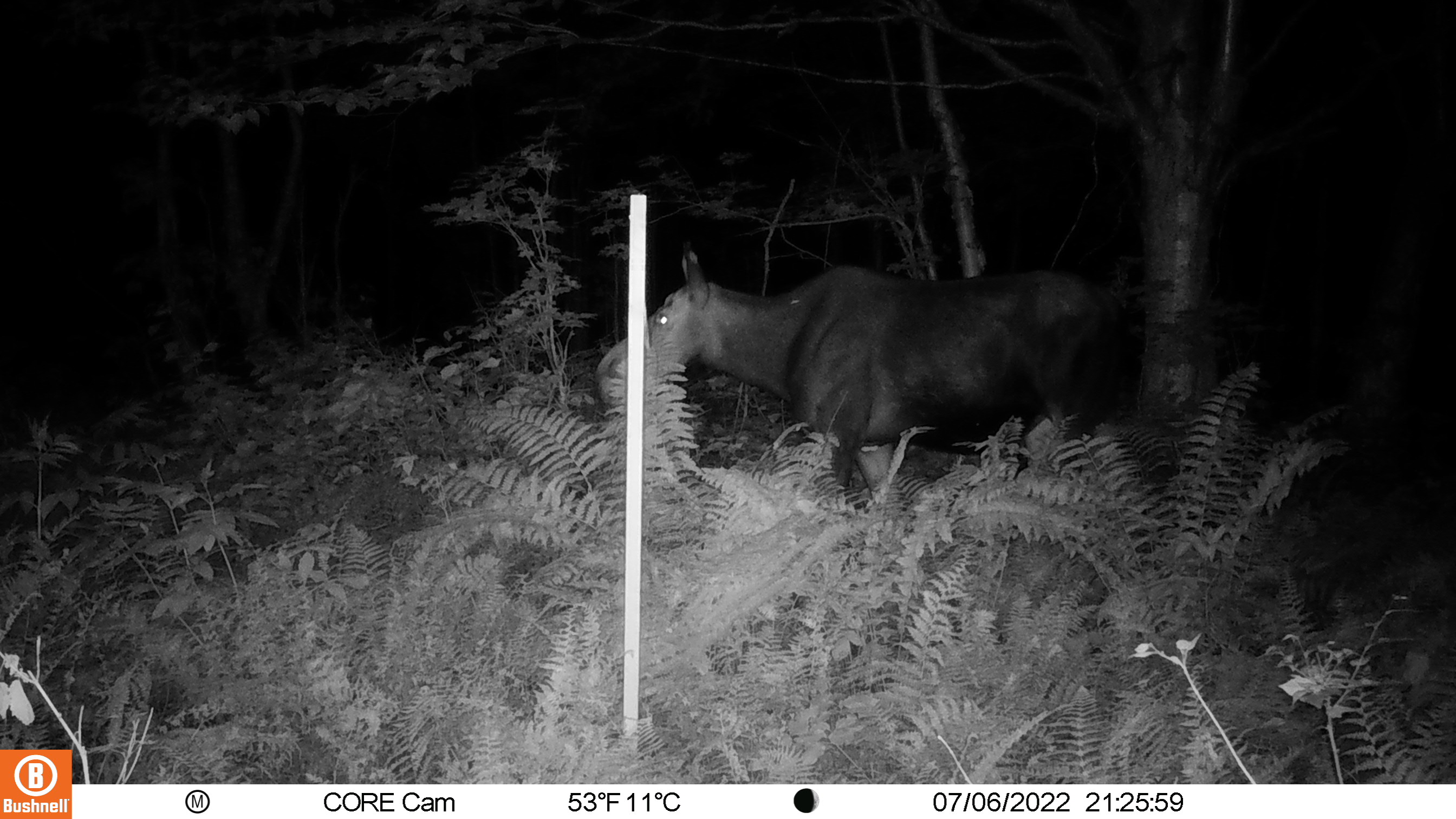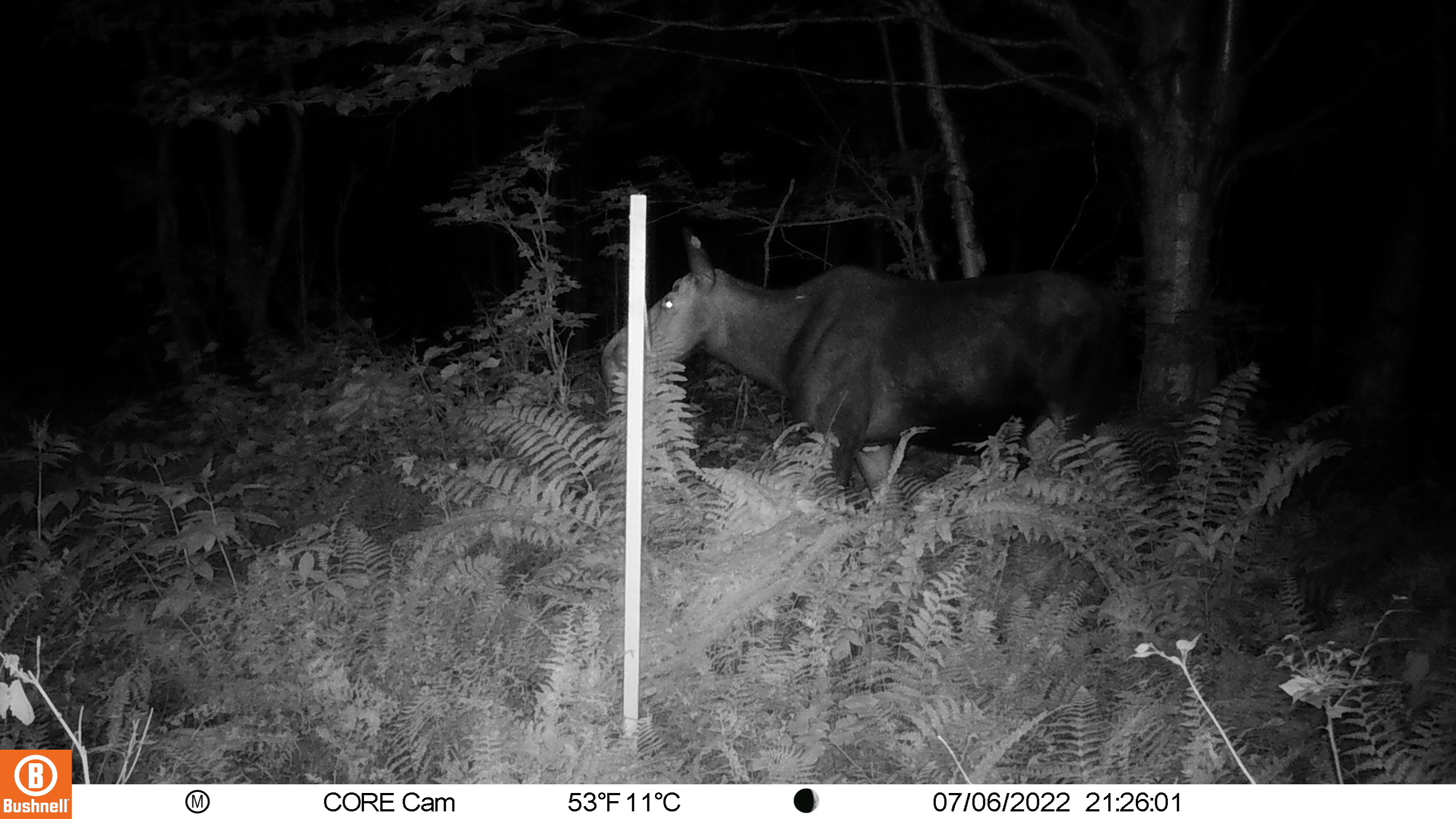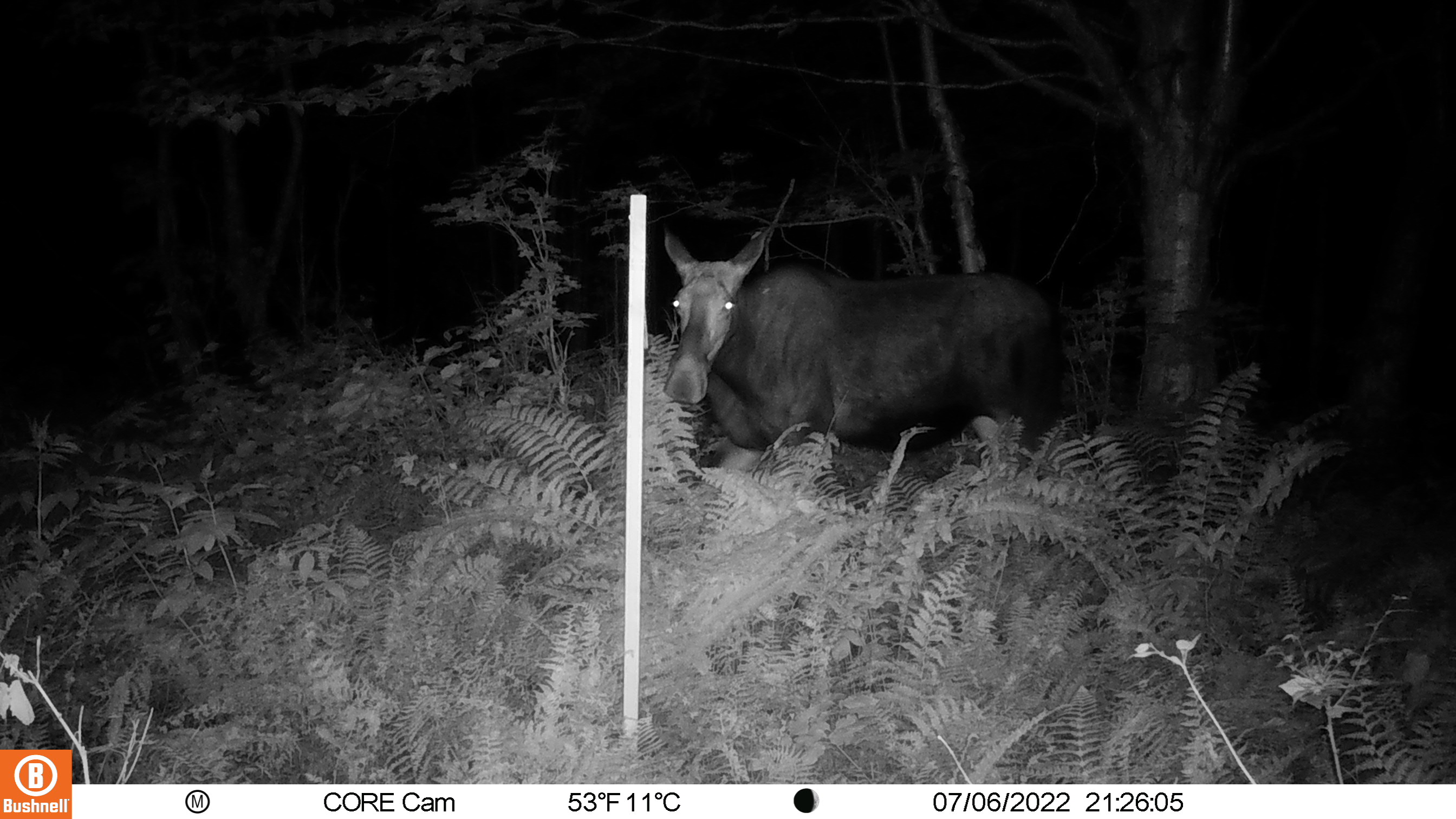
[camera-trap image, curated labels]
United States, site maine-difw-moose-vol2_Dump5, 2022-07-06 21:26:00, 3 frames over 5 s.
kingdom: Animalia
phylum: Chordata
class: Mammalia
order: Artiodactyla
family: Cervidae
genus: Alces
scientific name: Alces alces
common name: moose